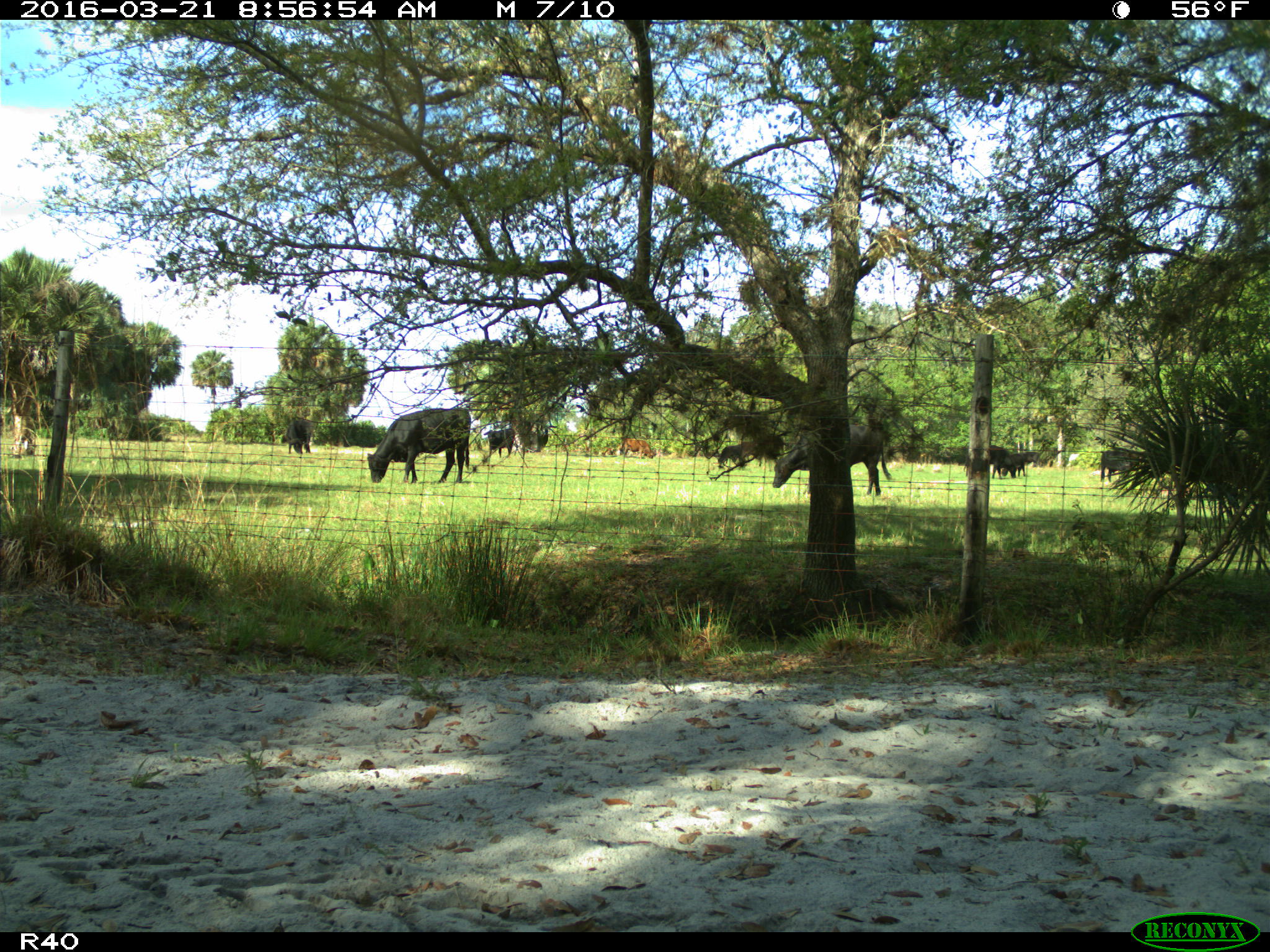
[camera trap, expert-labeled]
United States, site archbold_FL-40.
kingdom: Animalia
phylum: Chordata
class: Mammalia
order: Artiodactyla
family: Bovidae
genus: Bos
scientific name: Bos taurus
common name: domestic cow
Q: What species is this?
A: Bos taurus (domestic cow).